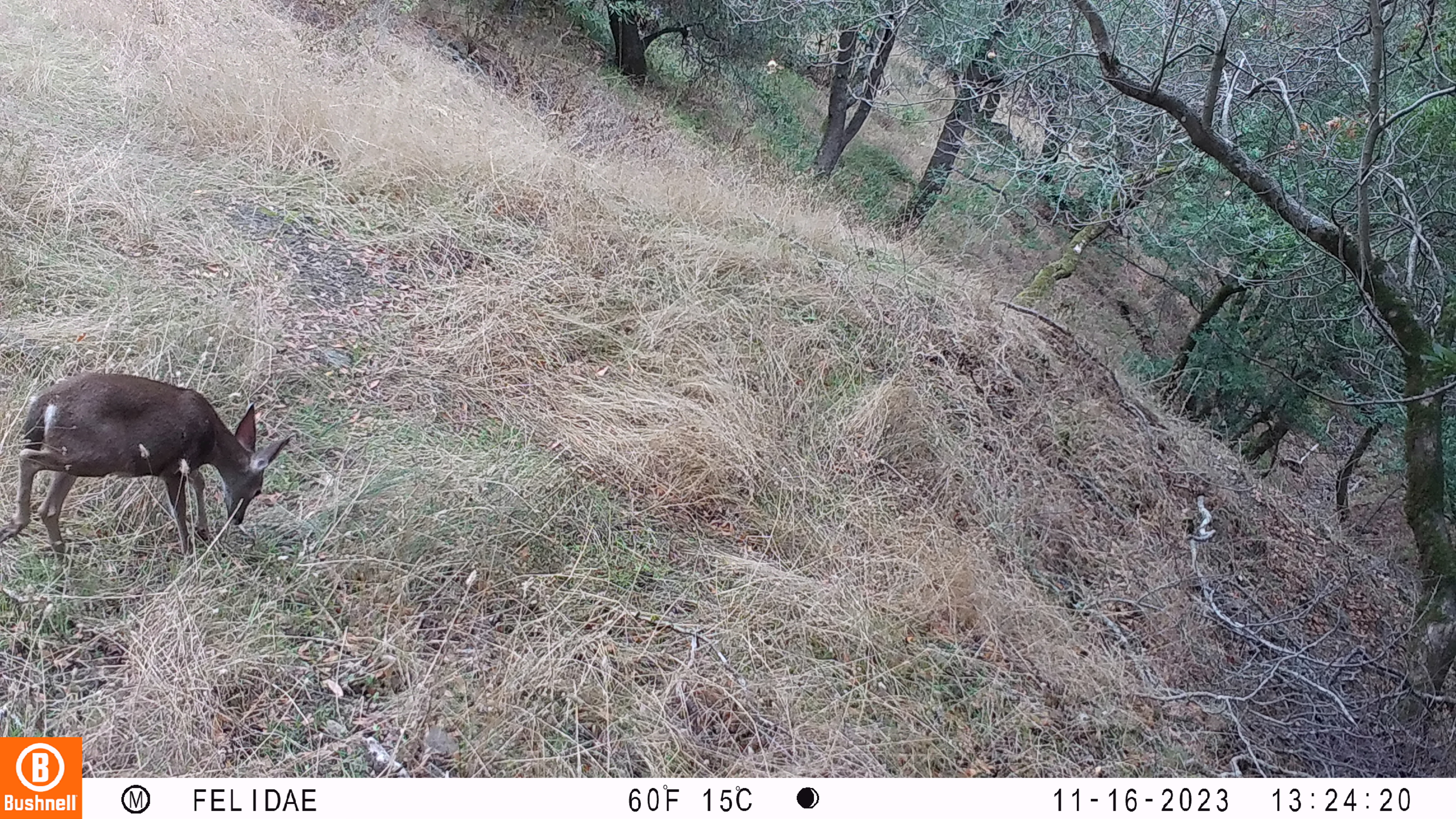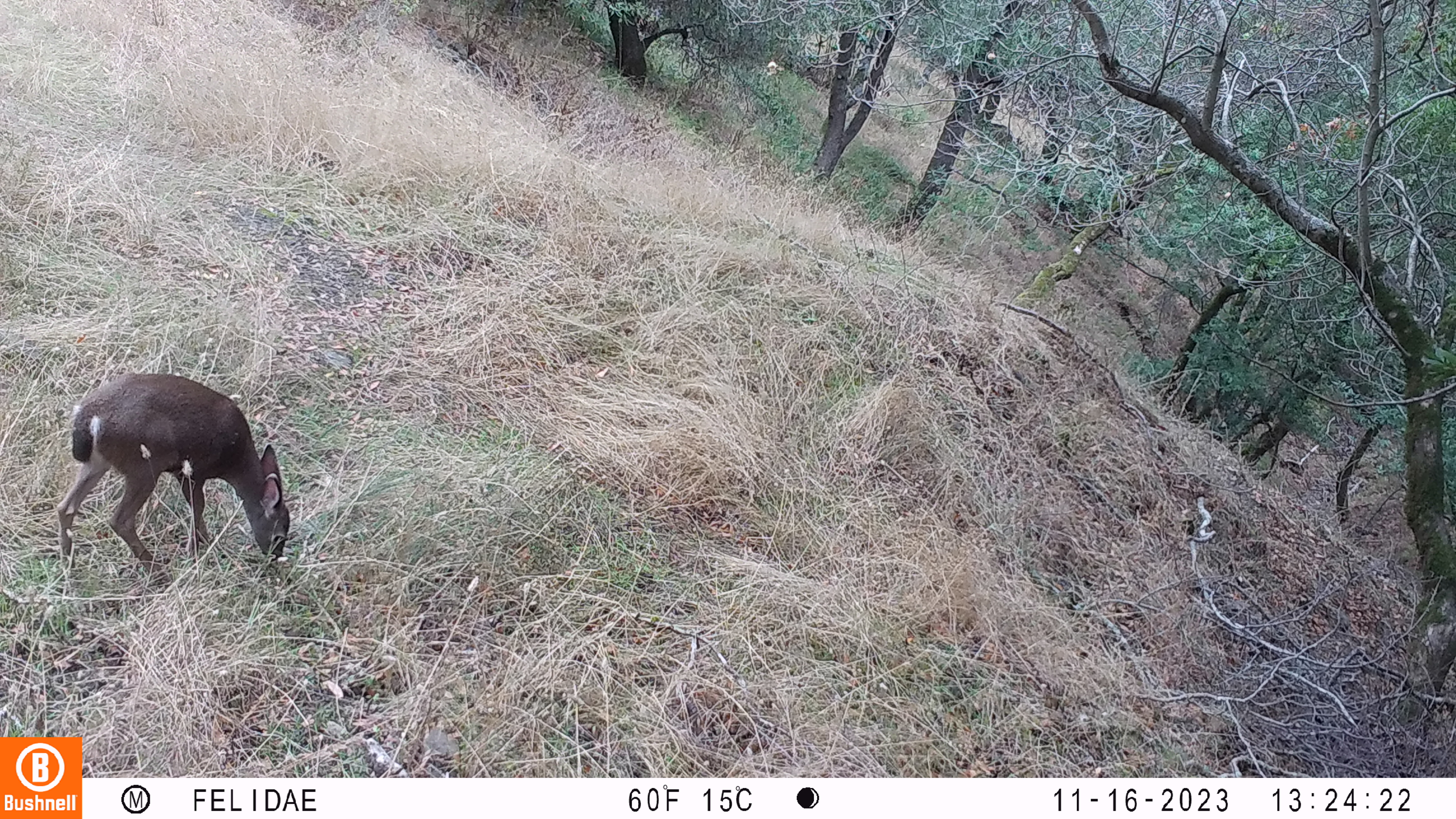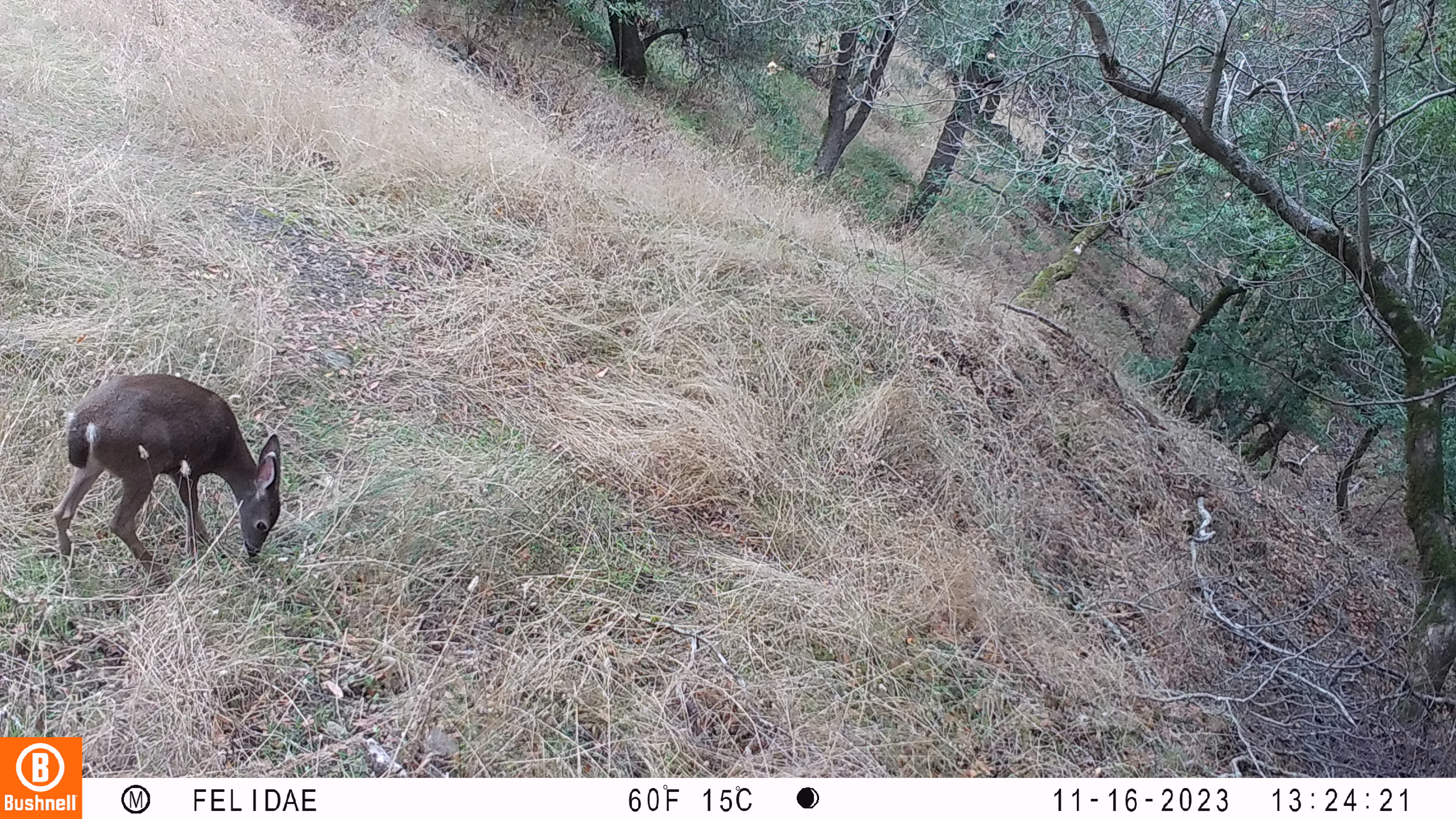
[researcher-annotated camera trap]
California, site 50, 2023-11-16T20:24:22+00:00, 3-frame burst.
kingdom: Animalia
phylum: Chordata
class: Mammalia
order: Artiodactyla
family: Cervidae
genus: Odocoileus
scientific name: Odocoileus hemionus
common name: mule deer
Mule deer (Odocoileus hemionus).